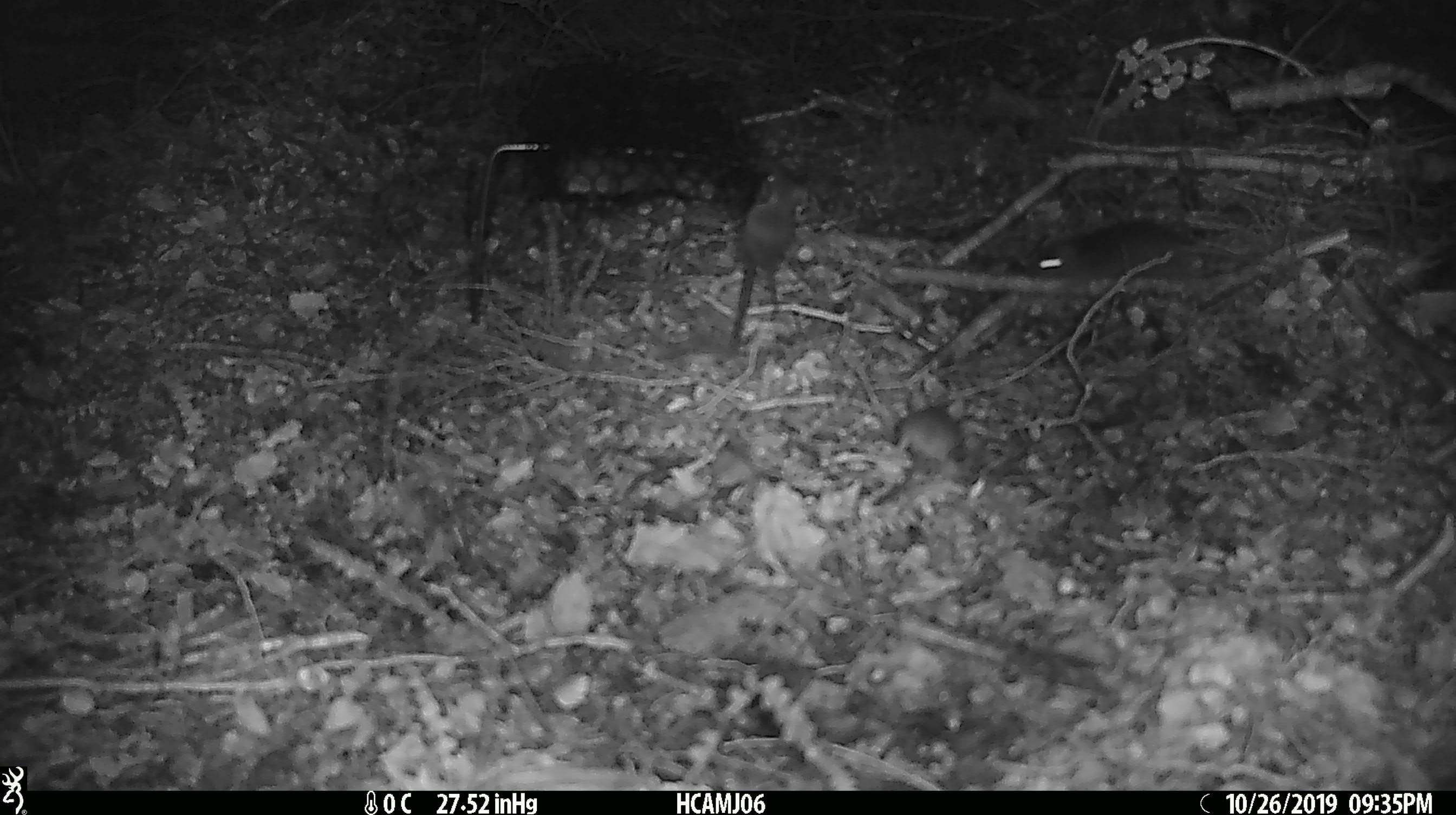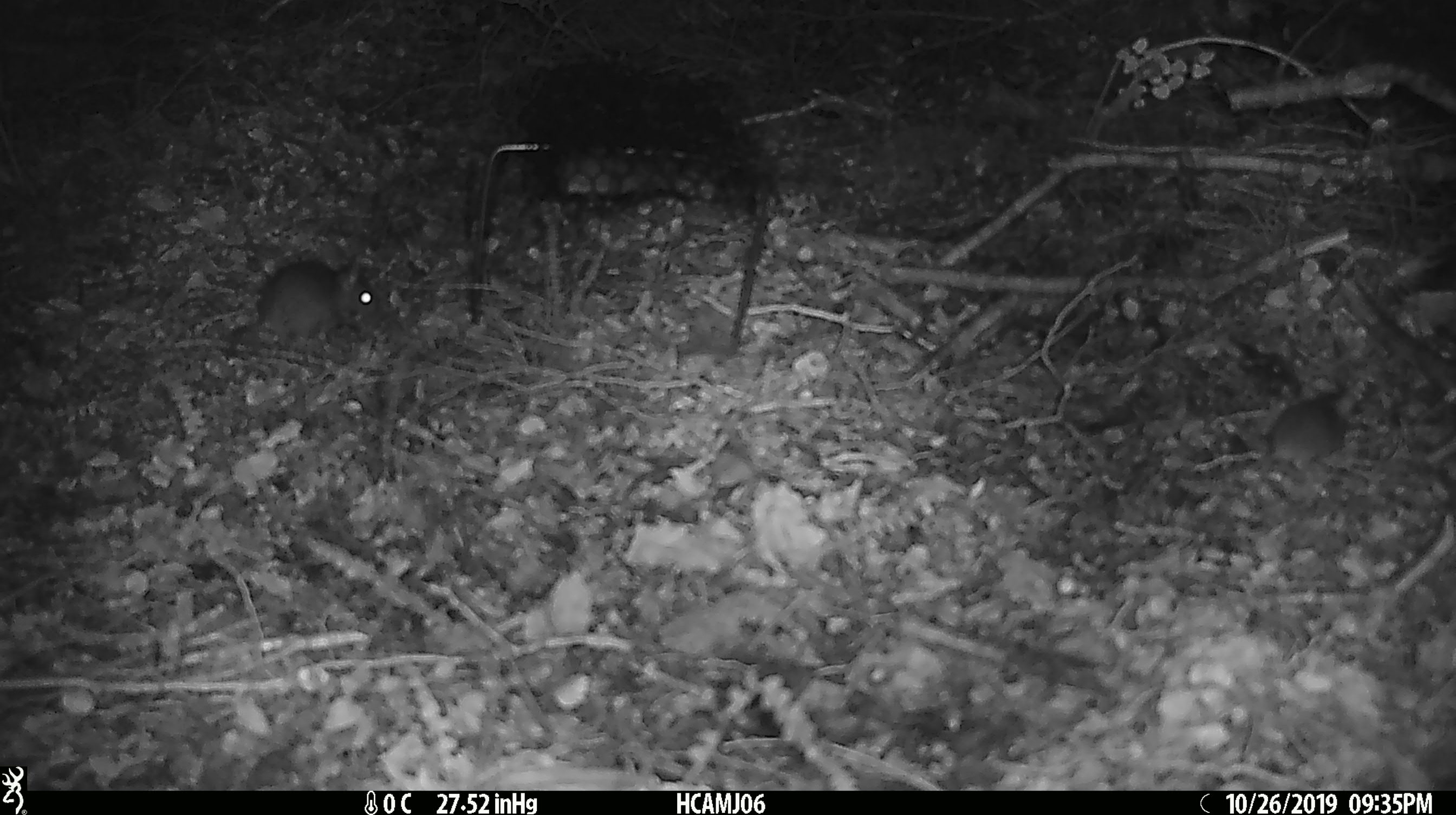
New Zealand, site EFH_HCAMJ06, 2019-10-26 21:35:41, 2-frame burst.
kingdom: Animalia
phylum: Chordata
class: Mammalia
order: Rodentia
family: Muridae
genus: Mus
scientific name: Mus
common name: mouse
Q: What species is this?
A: Mouse (Mus).